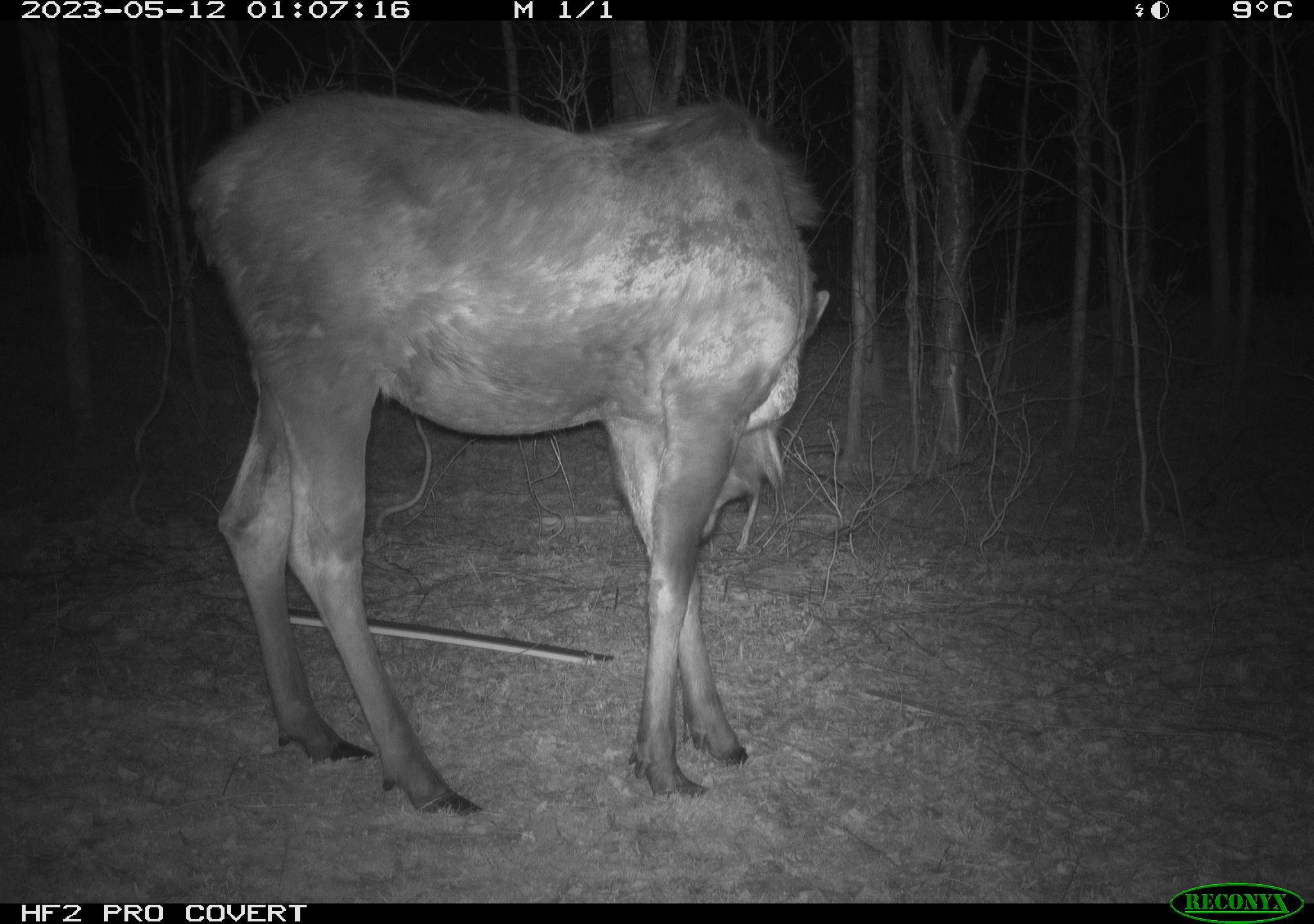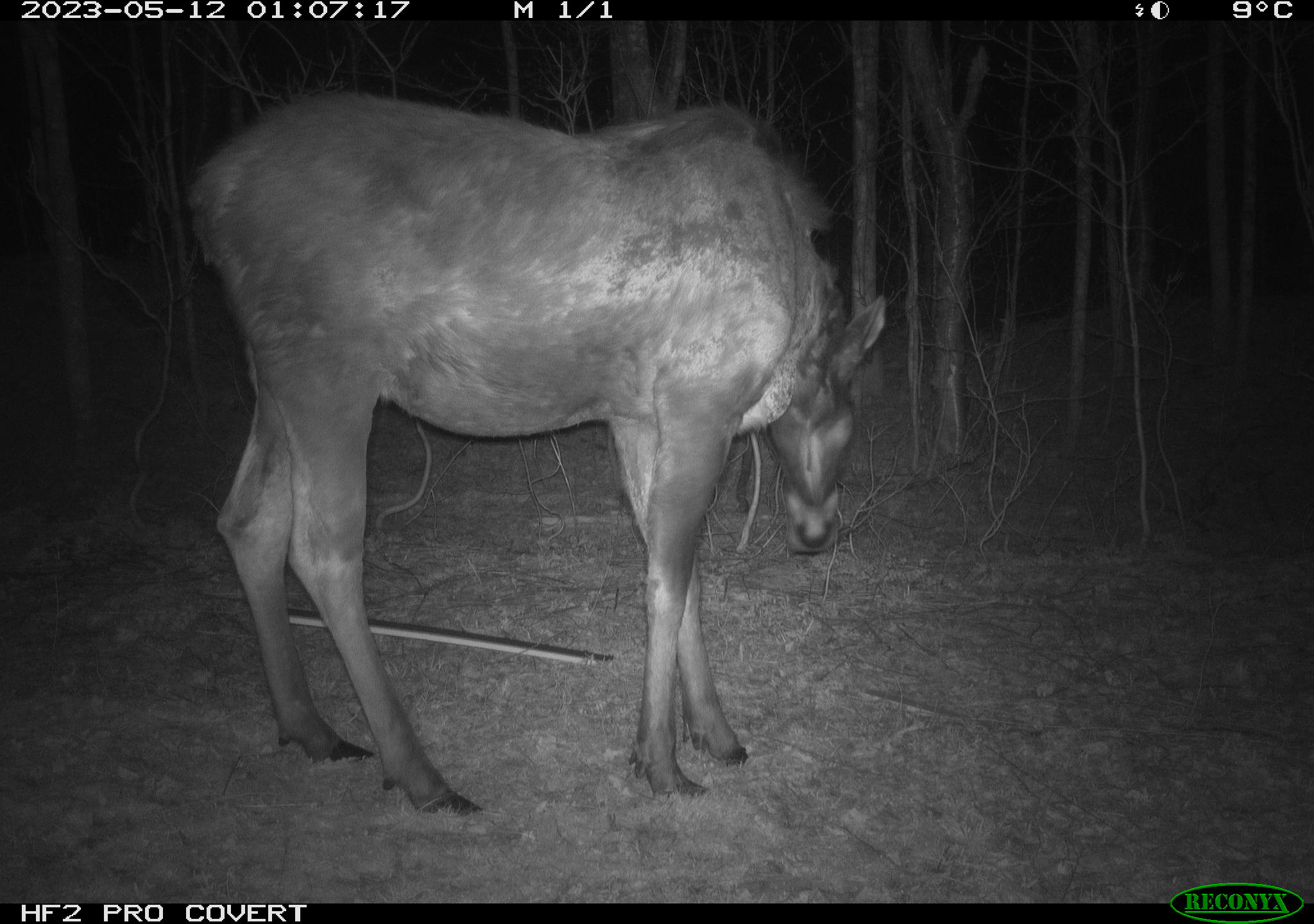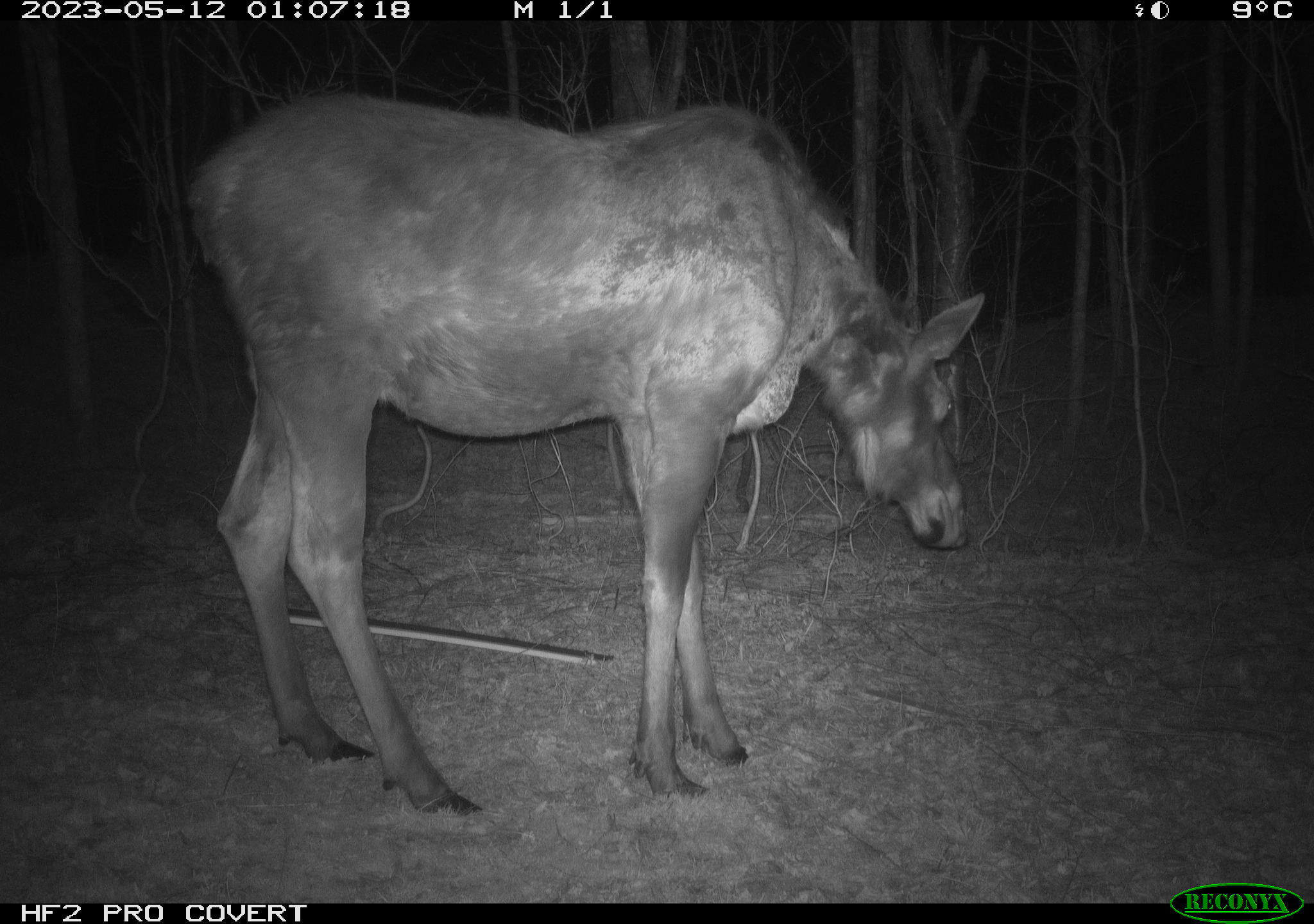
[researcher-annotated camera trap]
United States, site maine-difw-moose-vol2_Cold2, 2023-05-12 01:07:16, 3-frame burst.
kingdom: Animalia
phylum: Chordata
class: Mammalia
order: Artiodactyla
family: Cervidae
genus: Alces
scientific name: Alces alces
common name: moose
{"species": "moose (Alces alces)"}